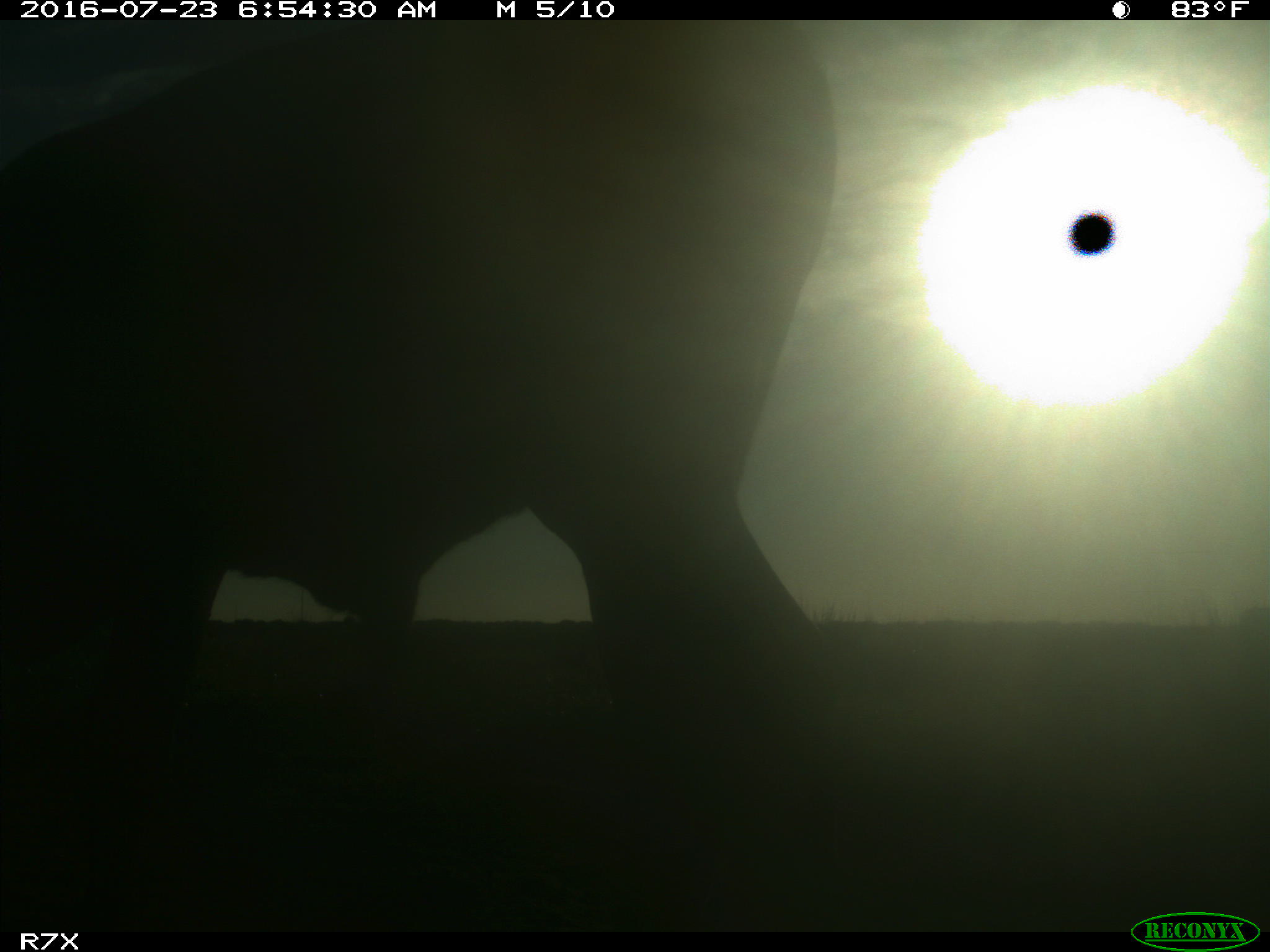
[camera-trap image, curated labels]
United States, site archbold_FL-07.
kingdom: Animalia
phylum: Chordata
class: Mammalia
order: Artiodactyla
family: Bovidae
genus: Bos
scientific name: Bos taurus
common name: domestic cow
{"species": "Bos taurus (domestic cow)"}